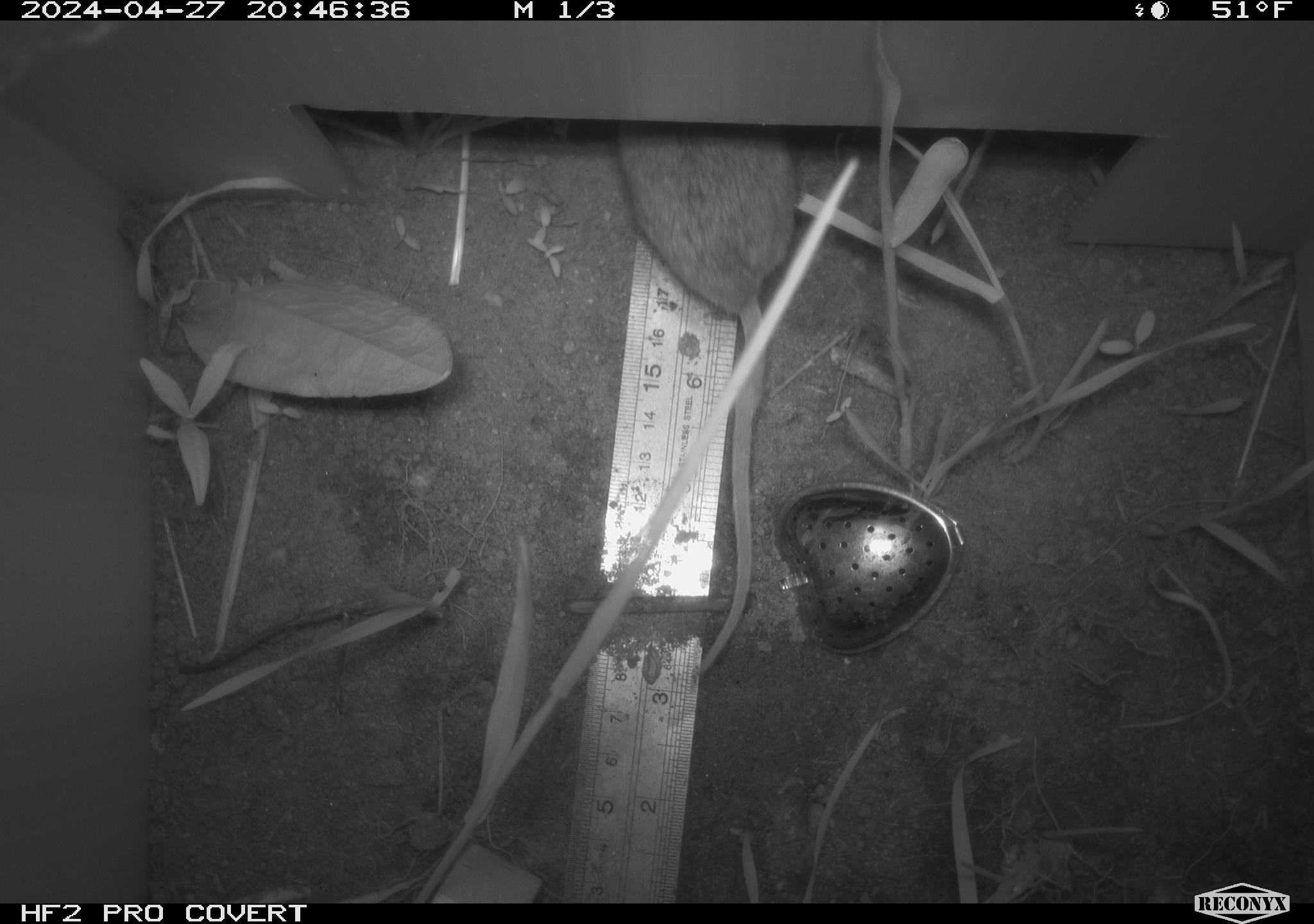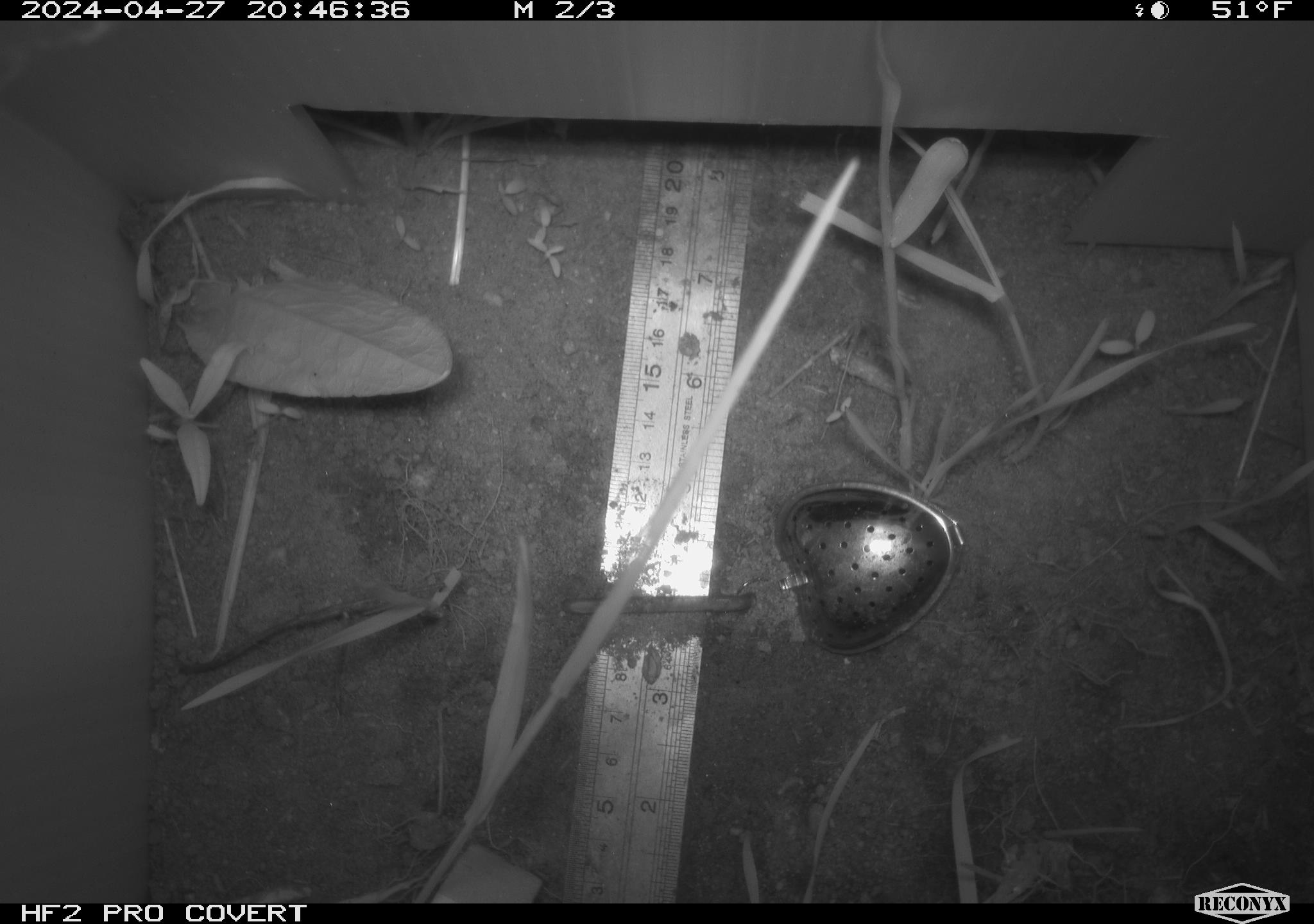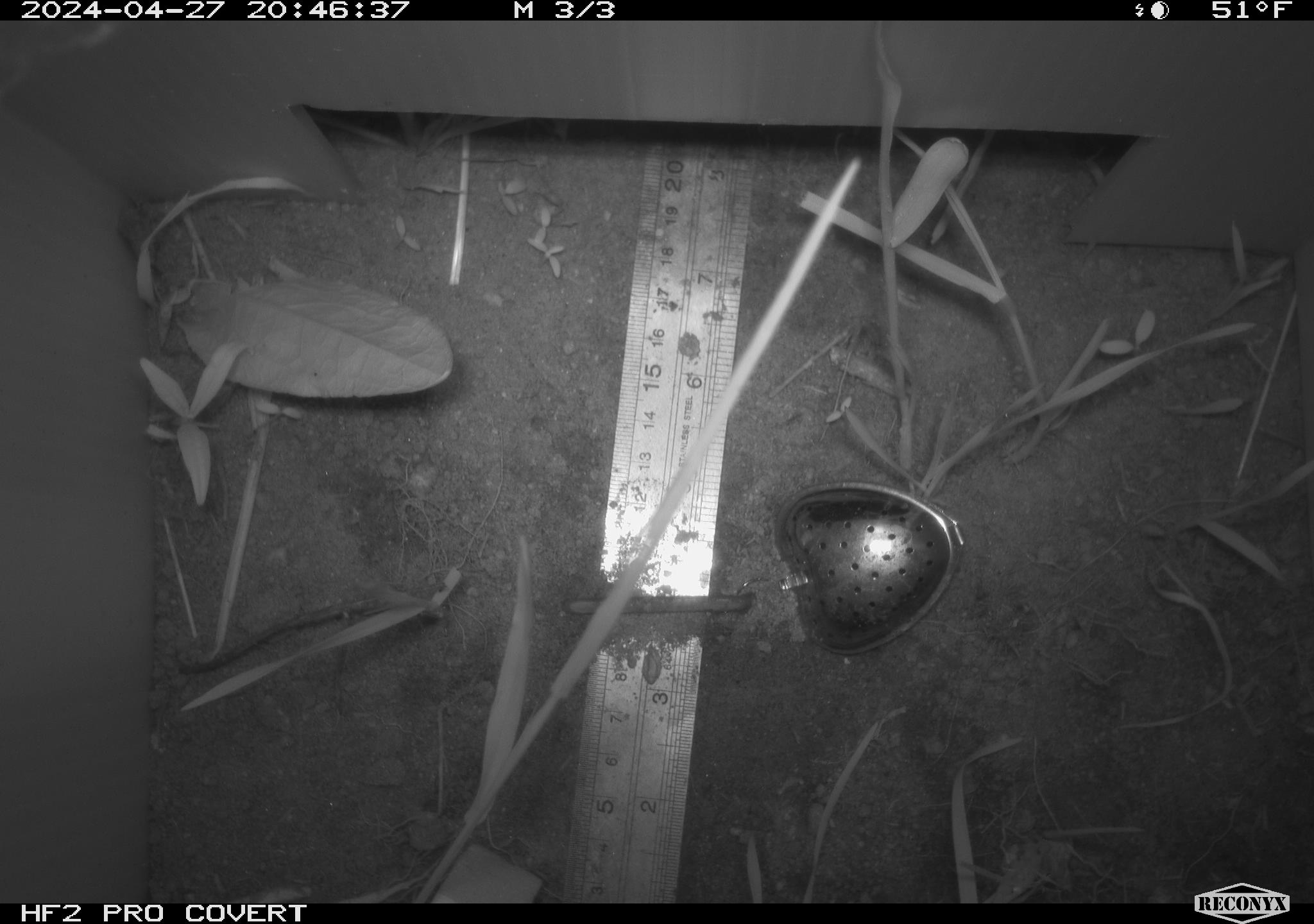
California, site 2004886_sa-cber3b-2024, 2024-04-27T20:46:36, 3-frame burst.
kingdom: Animalia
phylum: Chordata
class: Mammalia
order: Rodentia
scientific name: Rodentia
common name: mouse species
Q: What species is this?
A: Mouse species (Rodentia).